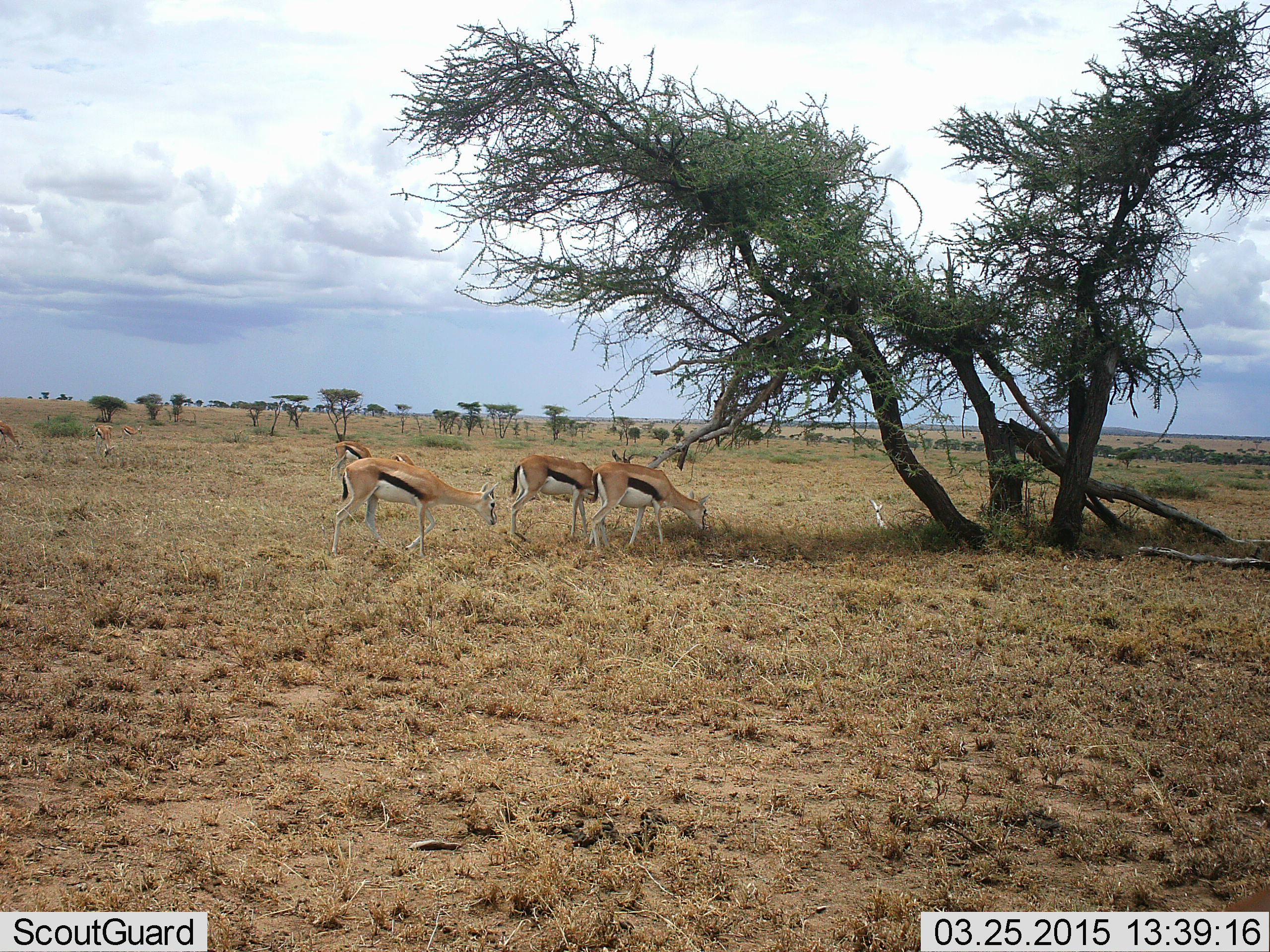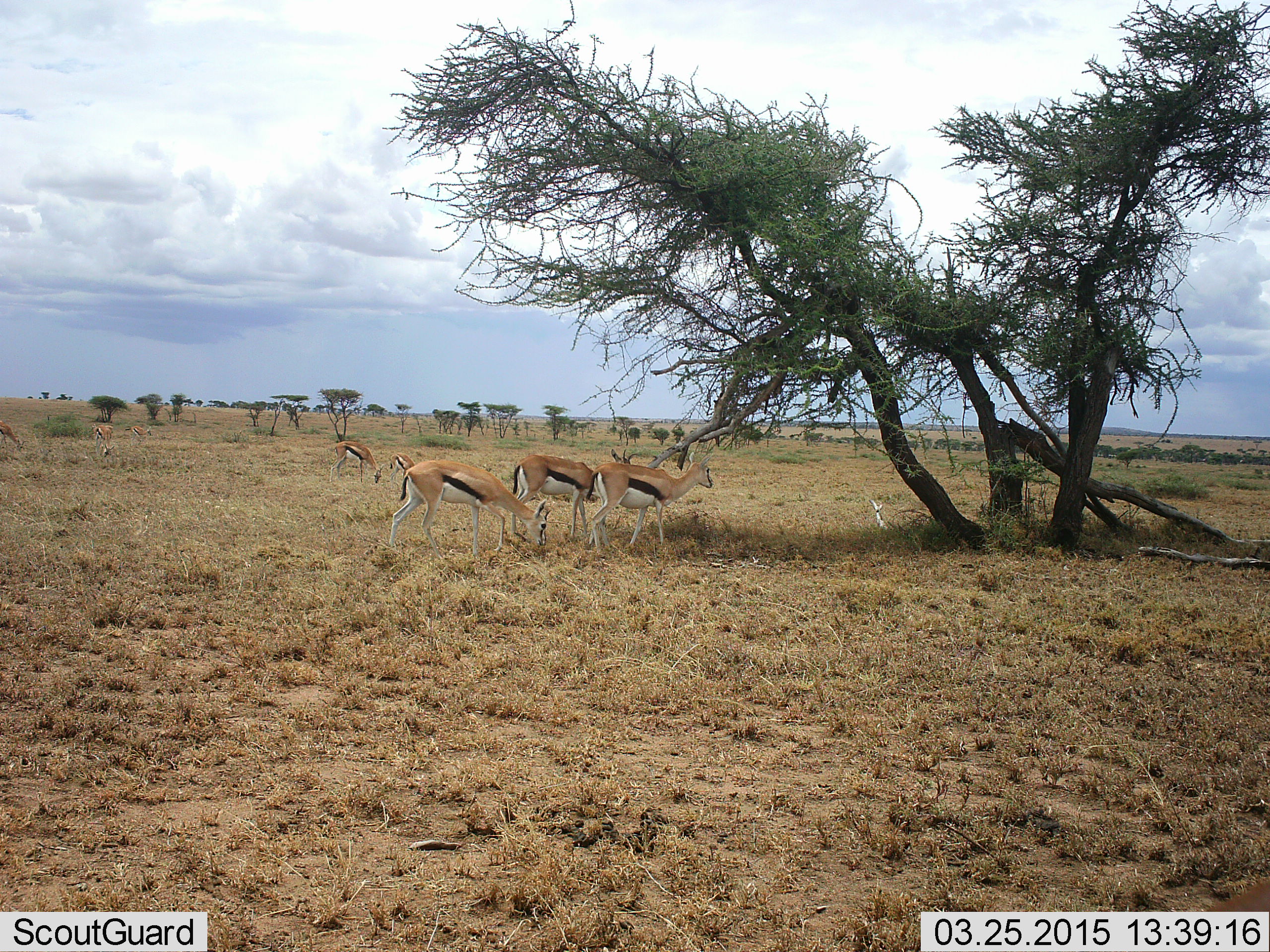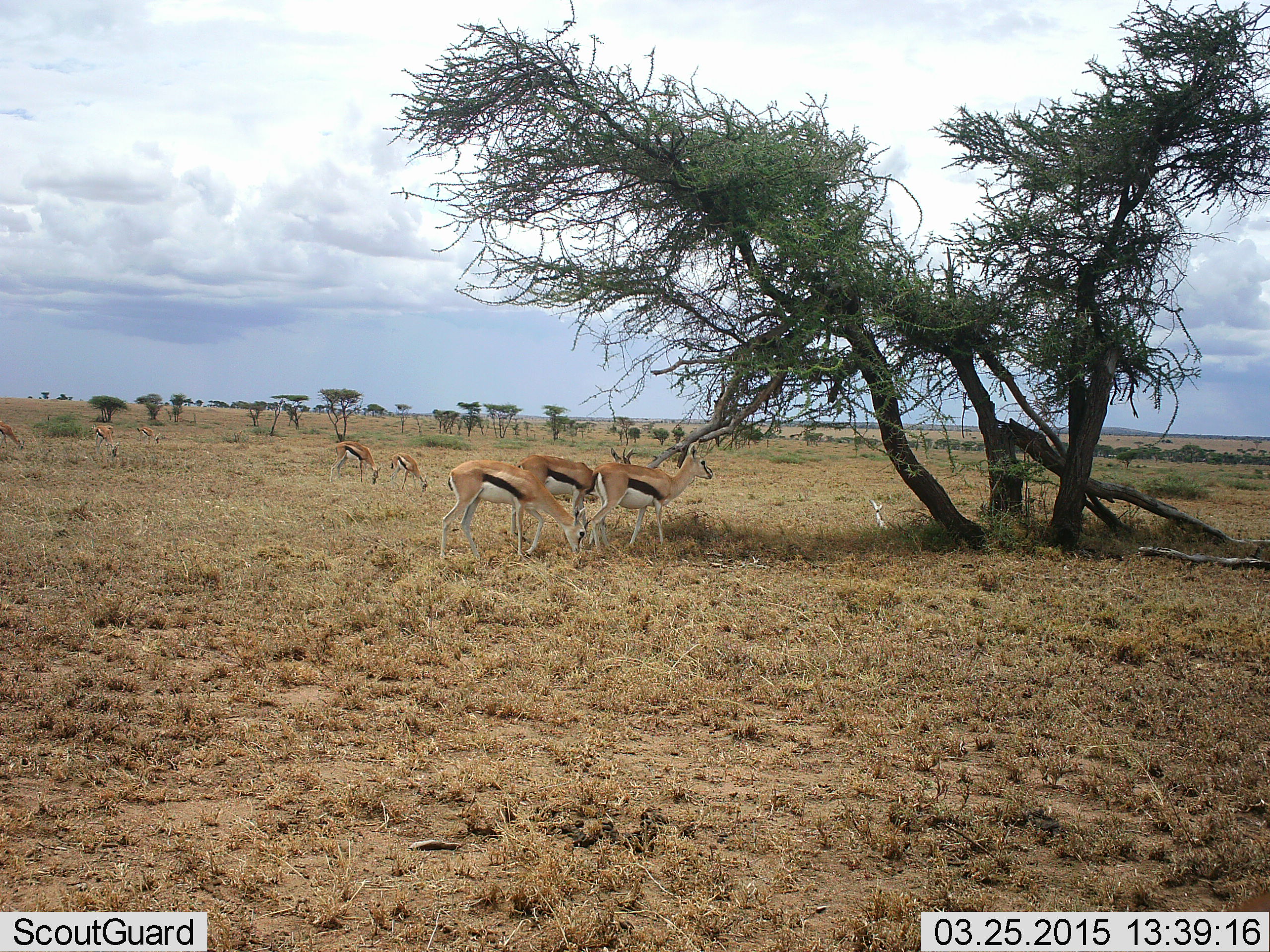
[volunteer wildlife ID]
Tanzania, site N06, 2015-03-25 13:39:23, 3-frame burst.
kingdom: Animalia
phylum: Chordata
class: Mammalia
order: Artiodactyla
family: Bovidae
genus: Eudorcas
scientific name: Eudorcas thomsonii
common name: thomson's gazelle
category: gazellethomsons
Gazellethomsons (thomson's gazelle) (Eudorcas thomsonii), count 6. Behavior (volunteer vote fractions): standing 70%, resting 10%, moving 20%, interacting 0%. Young present (vote fraction): 10%. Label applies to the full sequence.